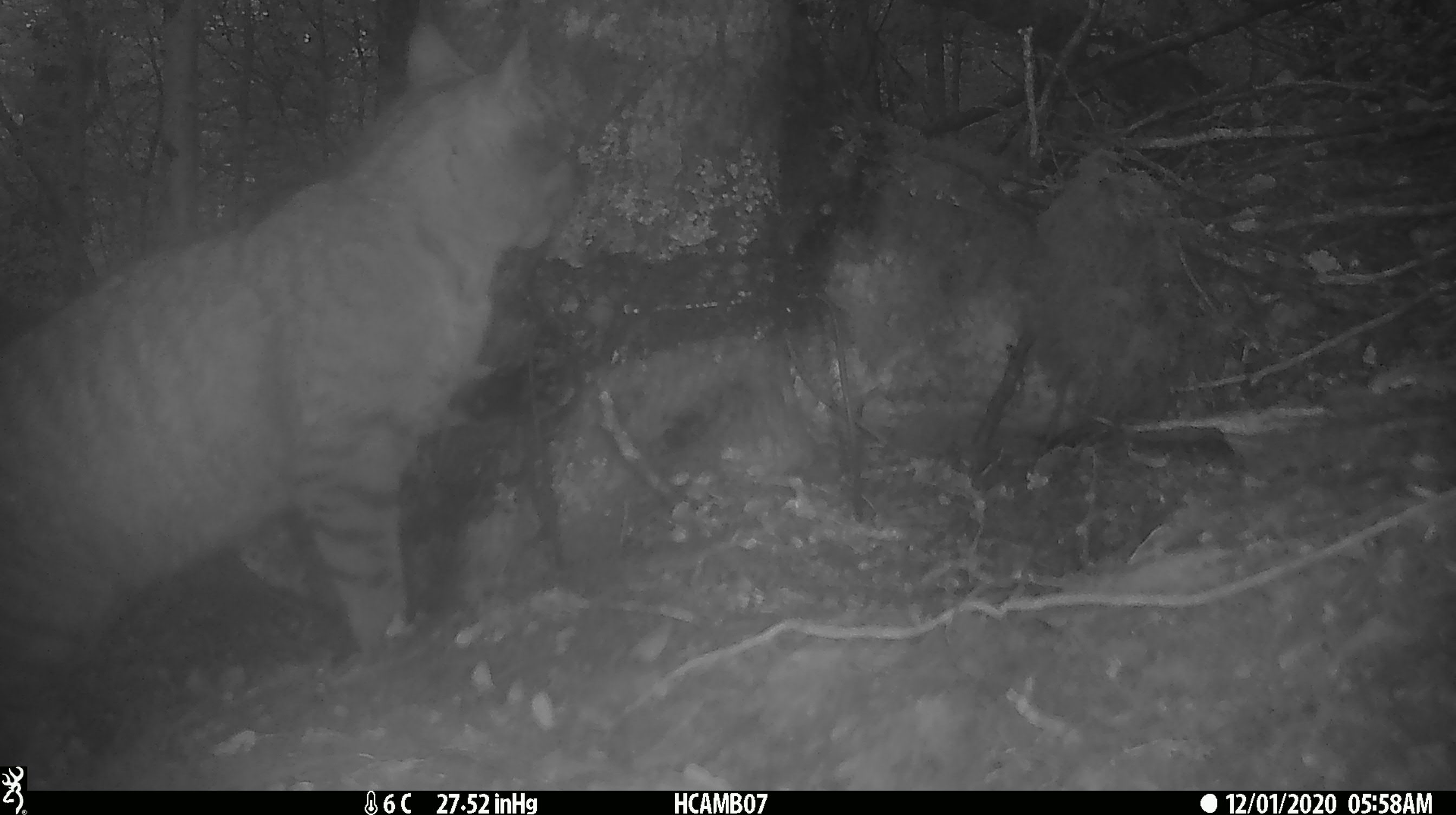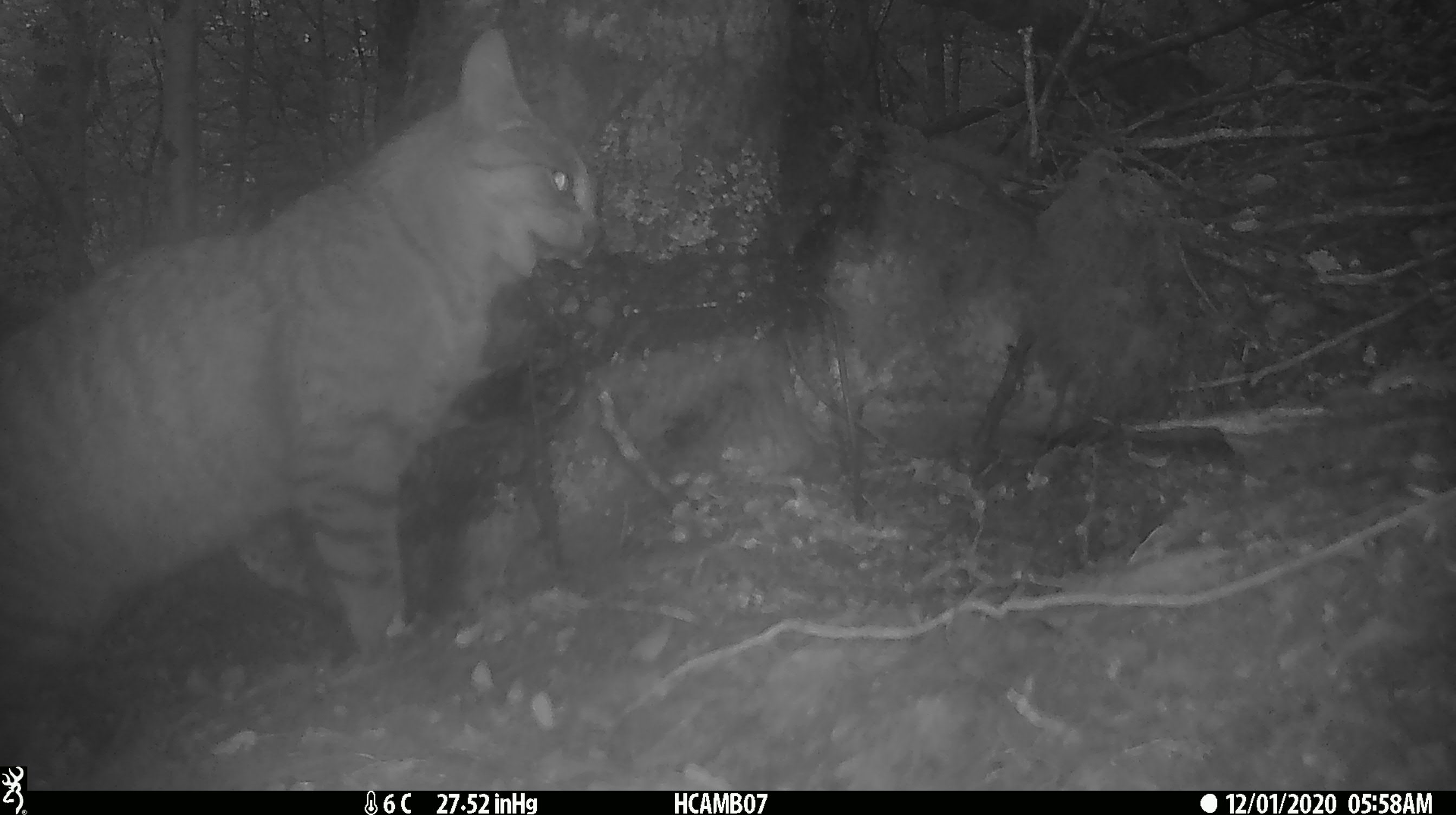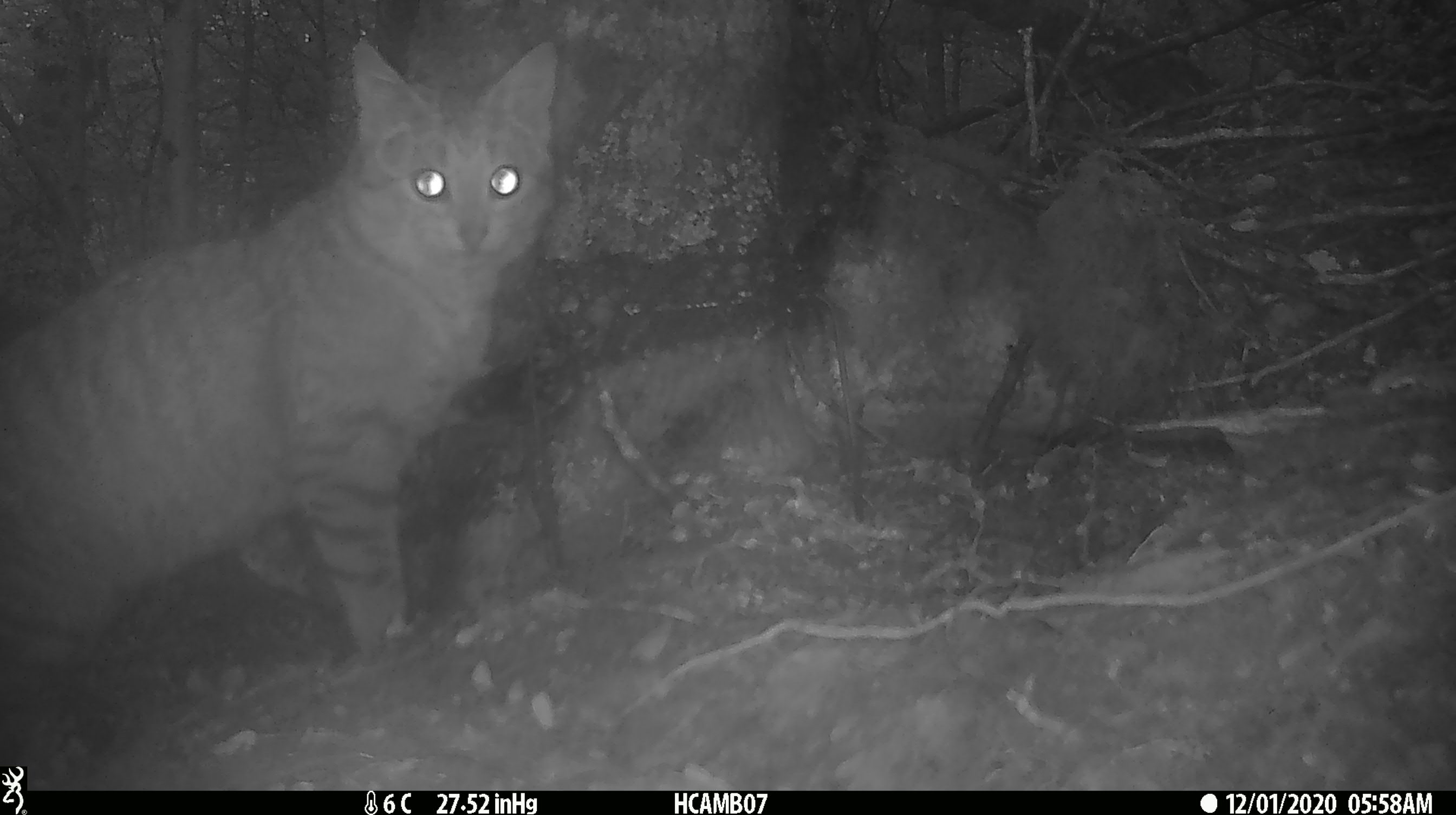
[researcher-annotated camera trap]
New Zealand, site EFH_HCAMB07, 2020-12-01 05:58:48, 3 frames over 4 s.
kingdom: Animalia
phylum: Chordata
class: Mammalia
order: Carnivora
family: Felidae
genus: Felis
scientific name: Felis catus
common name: domestic cat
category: cat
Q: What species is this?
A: Cat (domestic cat) (Felis catus).